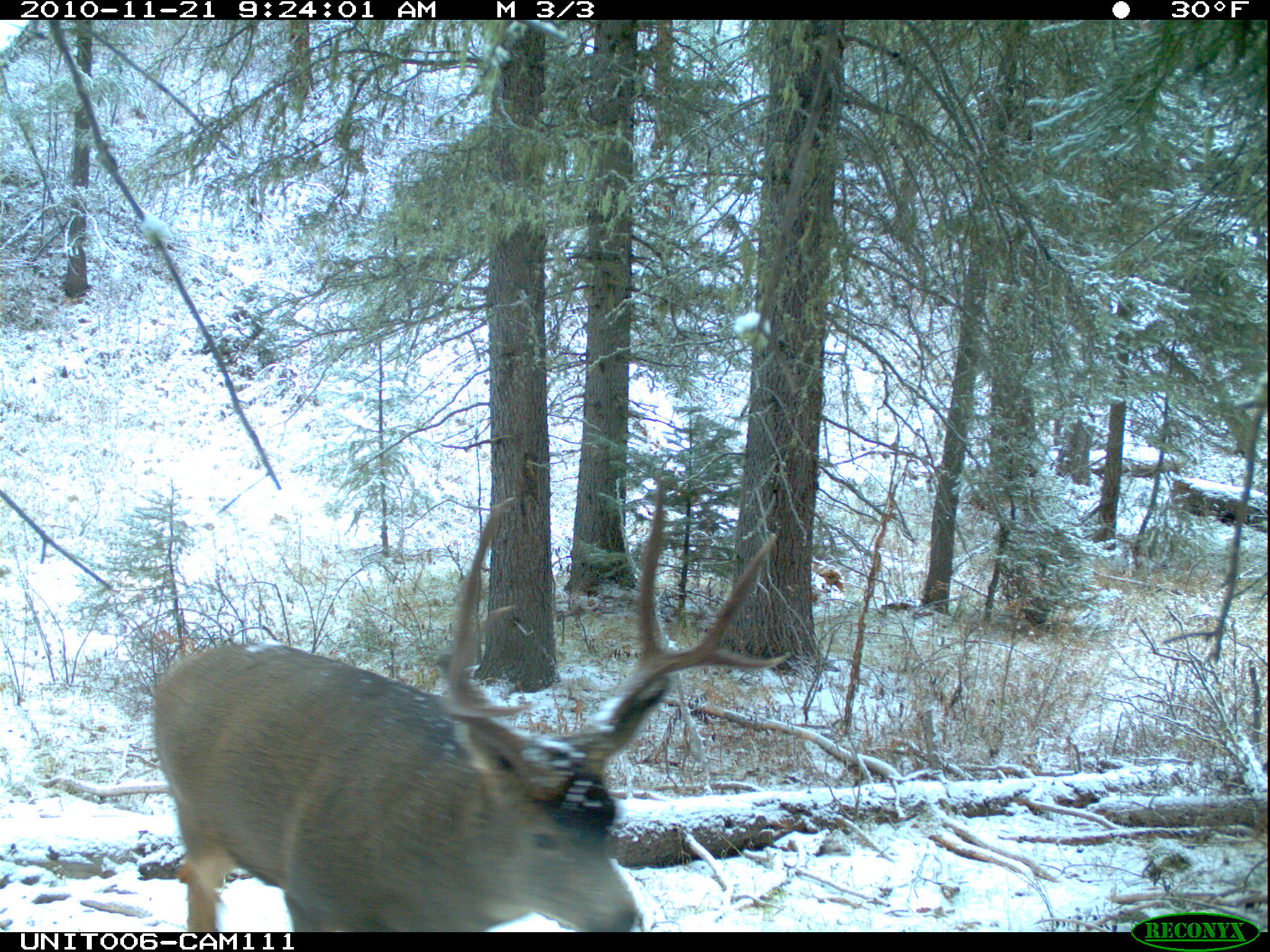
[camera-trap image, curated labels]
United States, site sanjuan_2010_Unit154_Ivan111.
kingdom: Animalia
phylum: Chordata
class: Mammalia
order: Artiodactyla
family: Cervidae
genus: Odocoileus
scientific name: Odocoileus hemionus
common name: mule deer